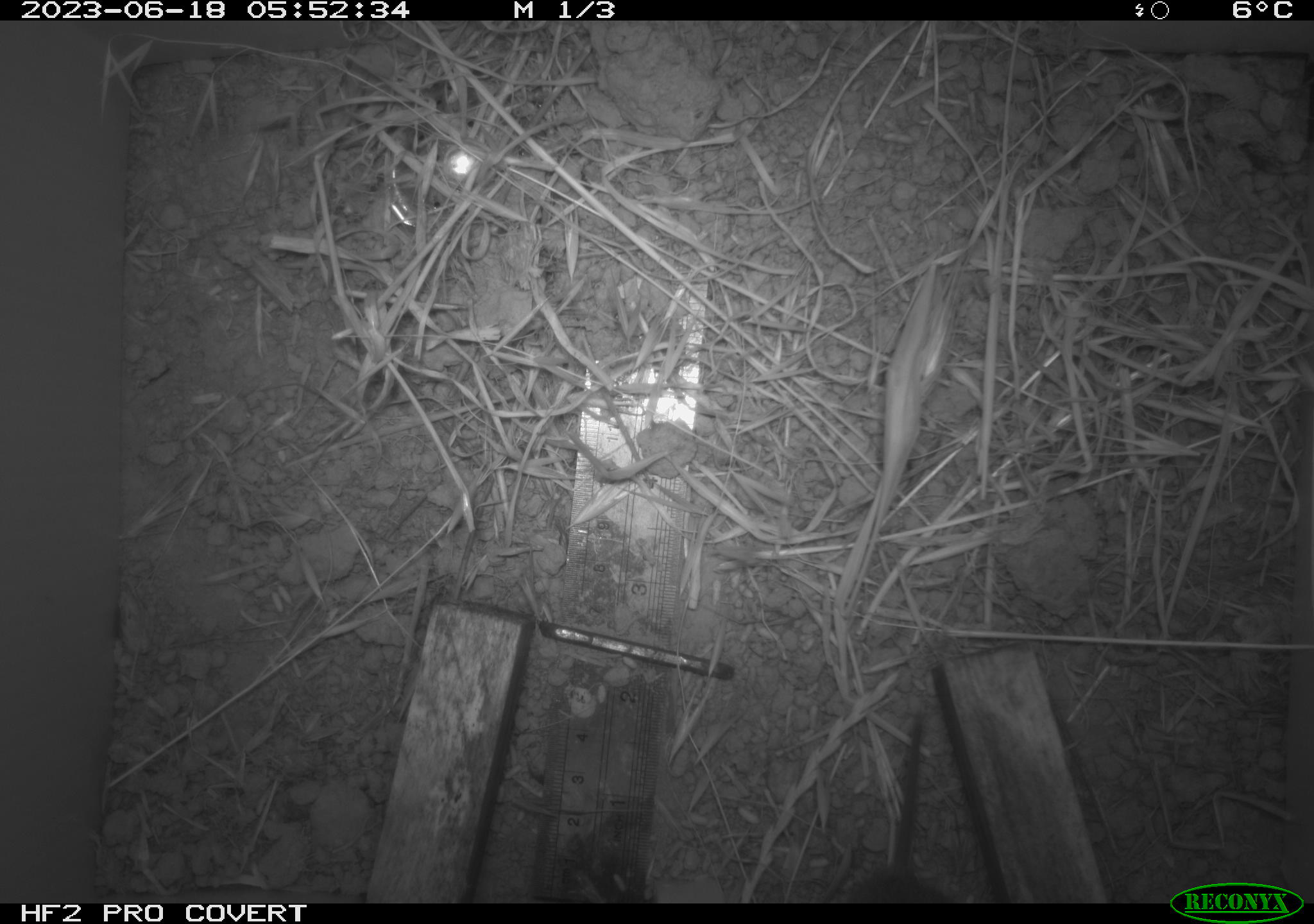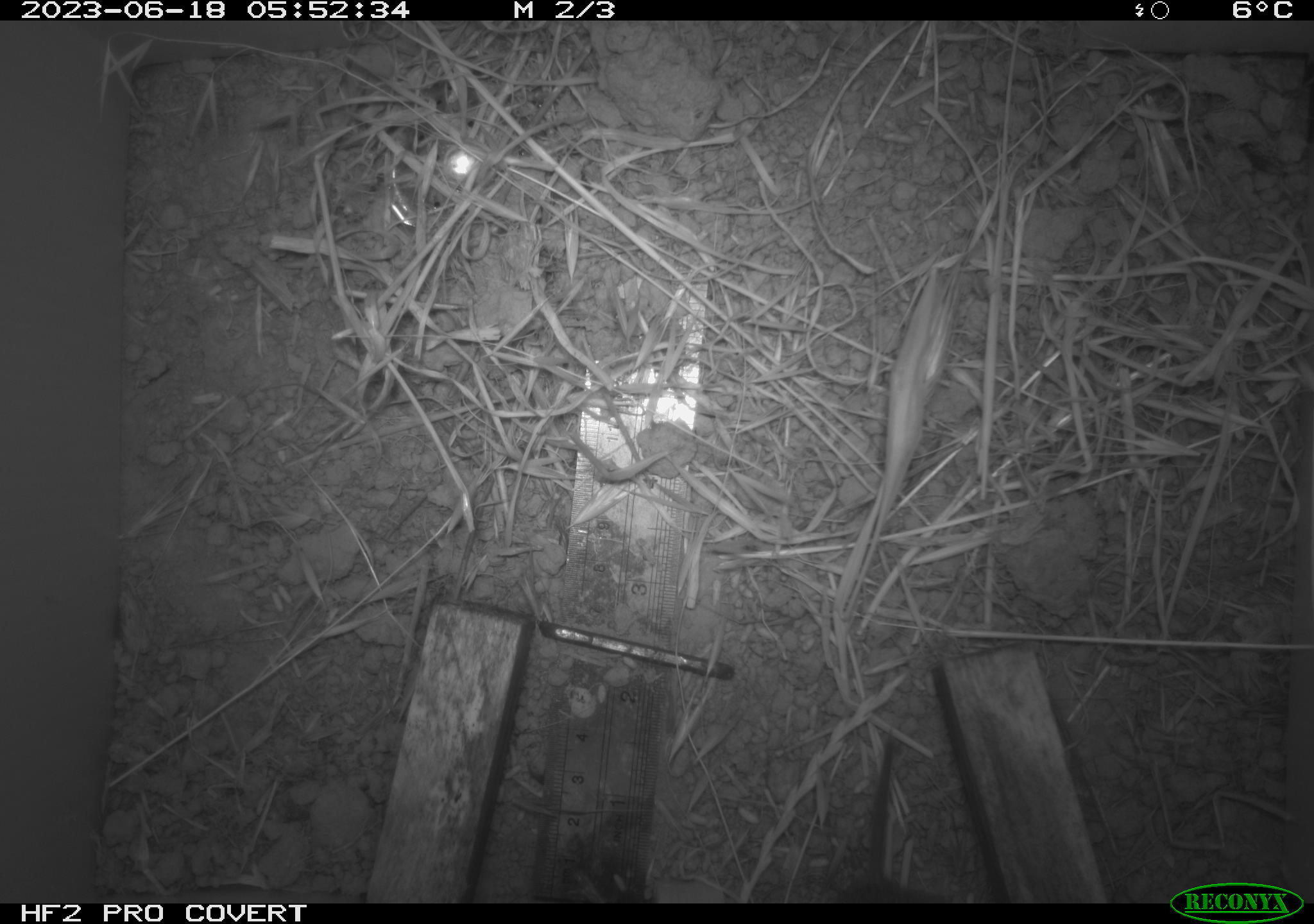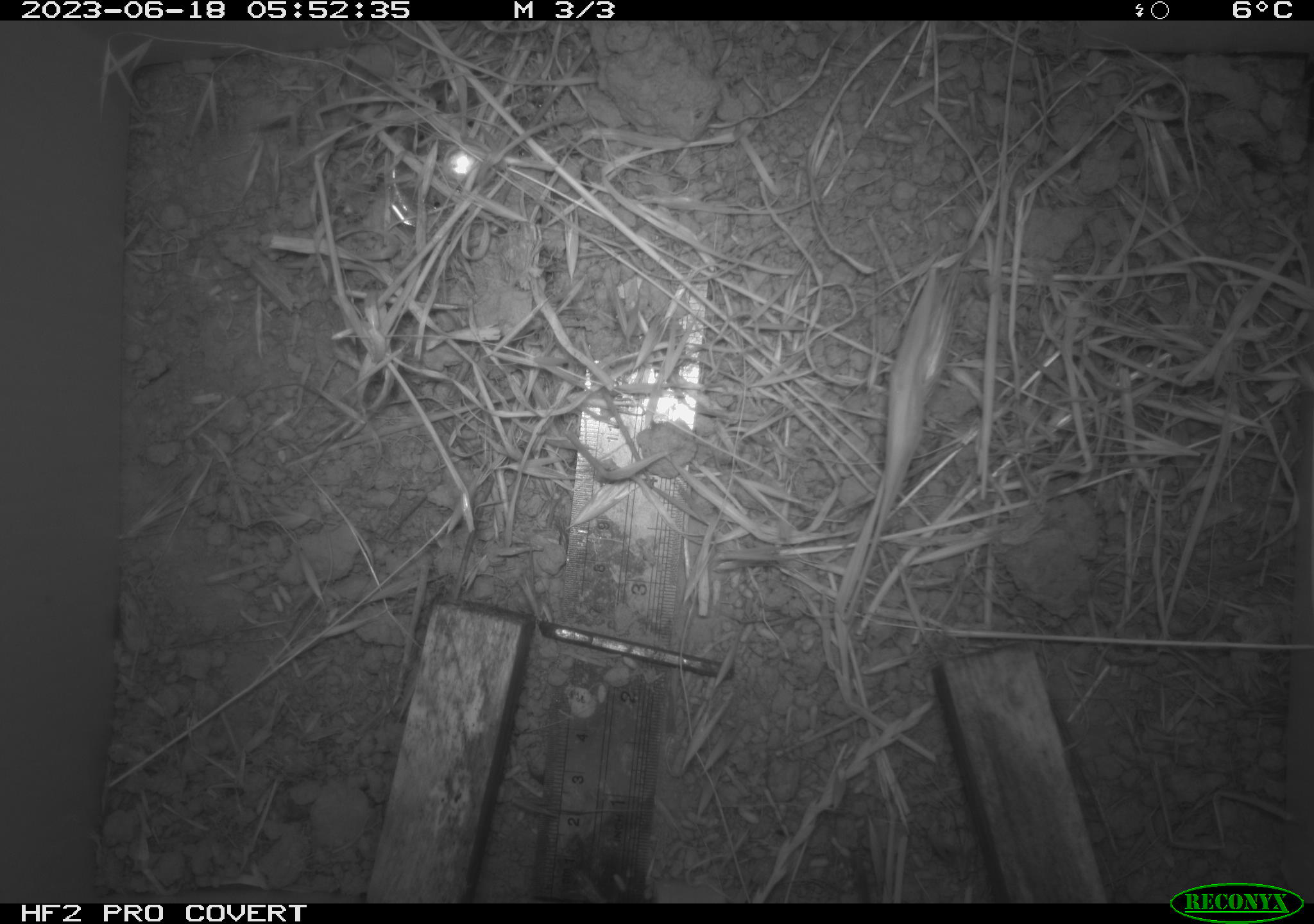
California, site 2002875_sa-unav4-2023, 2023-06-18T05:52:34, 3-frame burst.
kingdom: Animalia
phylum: Chordata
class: Mammalia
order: Rodentia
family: Cricetidae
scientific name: Arvicolinae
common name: voles, lemmings, and muskrats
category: arvicolinae subfamily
Arvicolinae subfamily (voles, lemmings, and muskrats) (Arvicolinae).